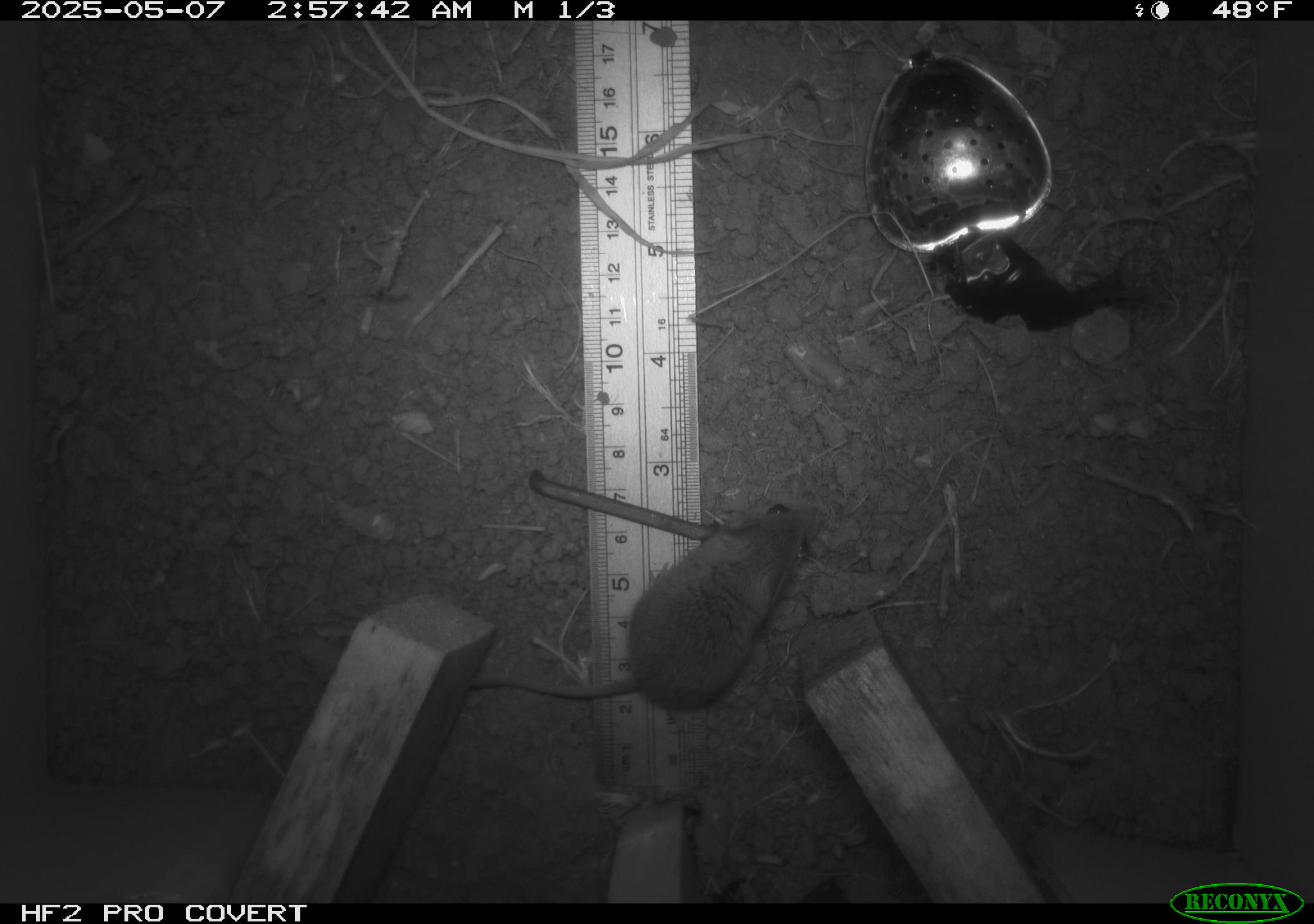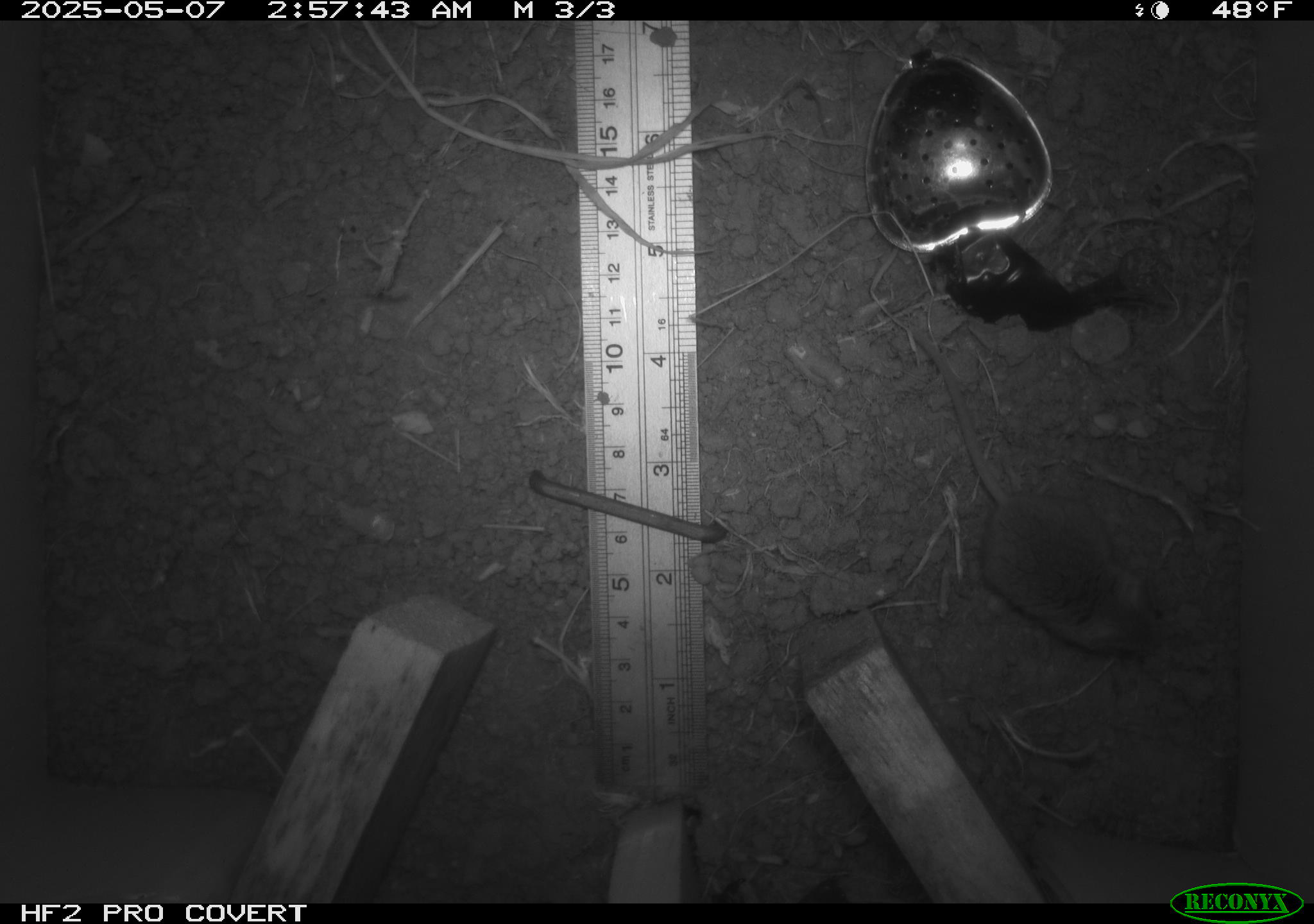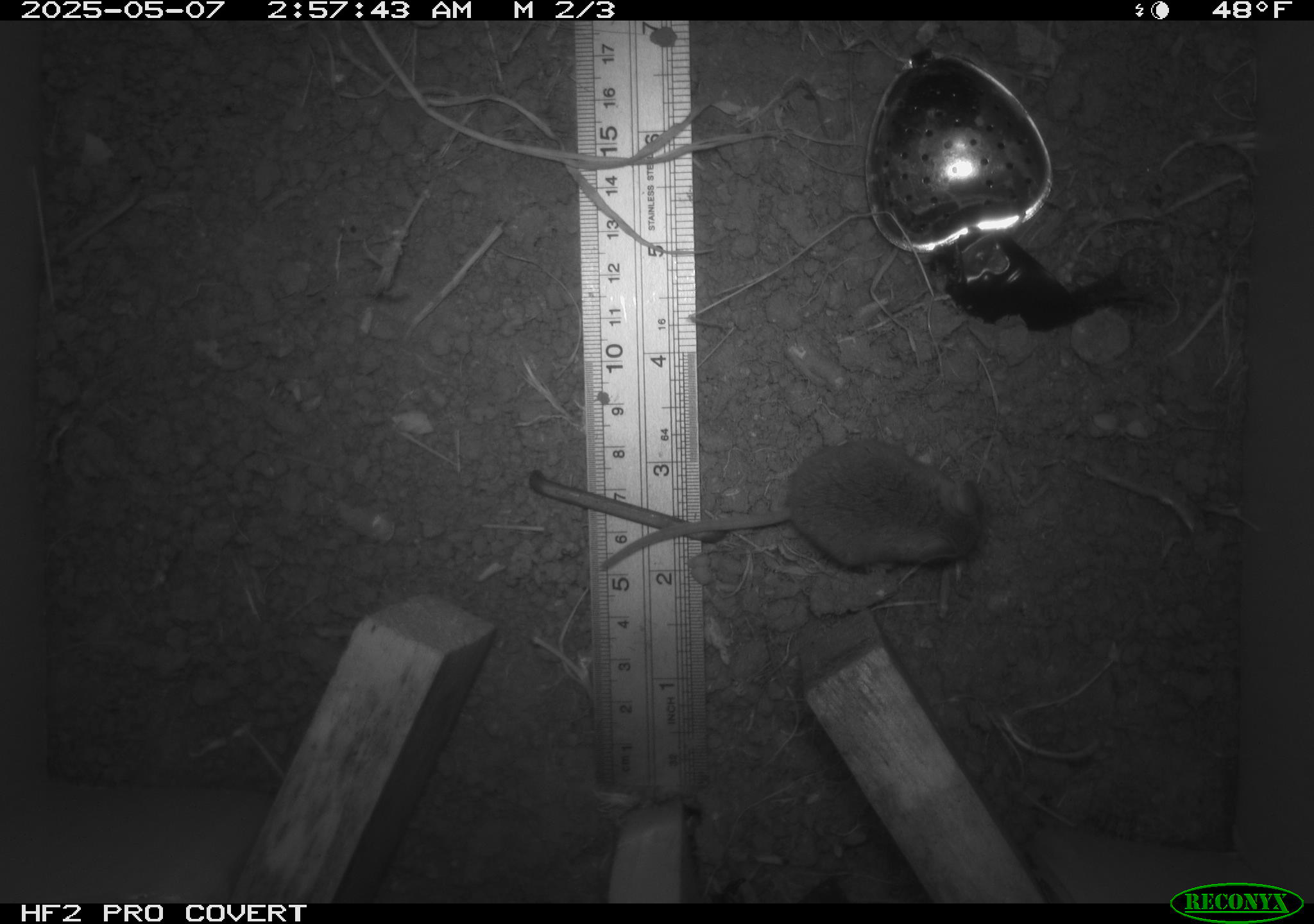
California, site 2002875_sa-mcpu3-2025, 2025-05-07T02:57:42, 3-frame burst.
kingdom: Animalia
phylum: Chordata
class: Mammalia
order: Rodentia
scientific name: Rodentia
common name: mouse species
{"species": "mouse species (Rodentia)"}